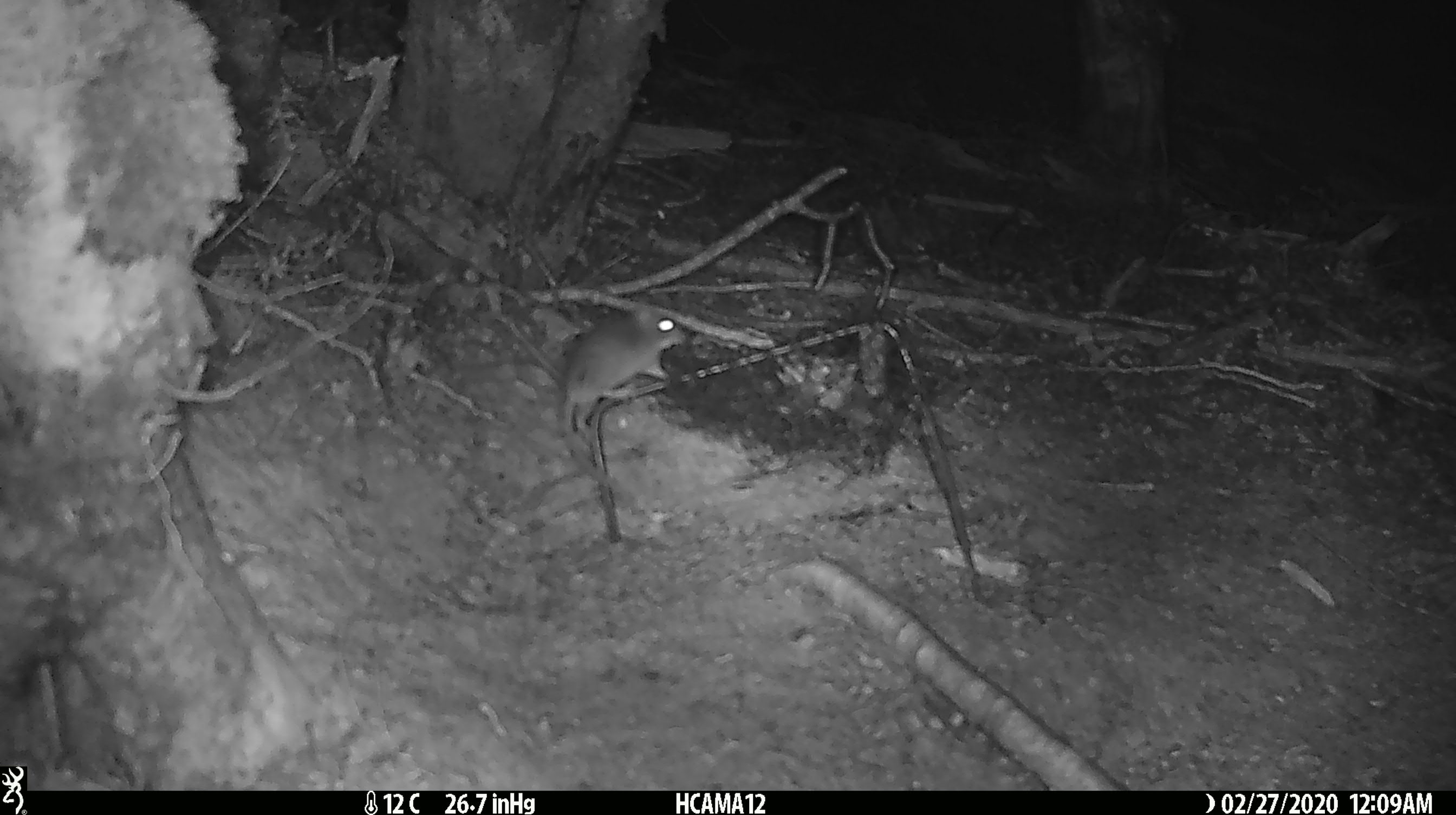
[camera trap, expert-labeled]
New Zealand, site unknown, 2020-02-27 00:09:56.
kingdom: Animalia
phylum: Chordata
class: Mammalia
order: Rodentia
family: Muridae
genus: Mus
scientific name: Mus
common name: mouse